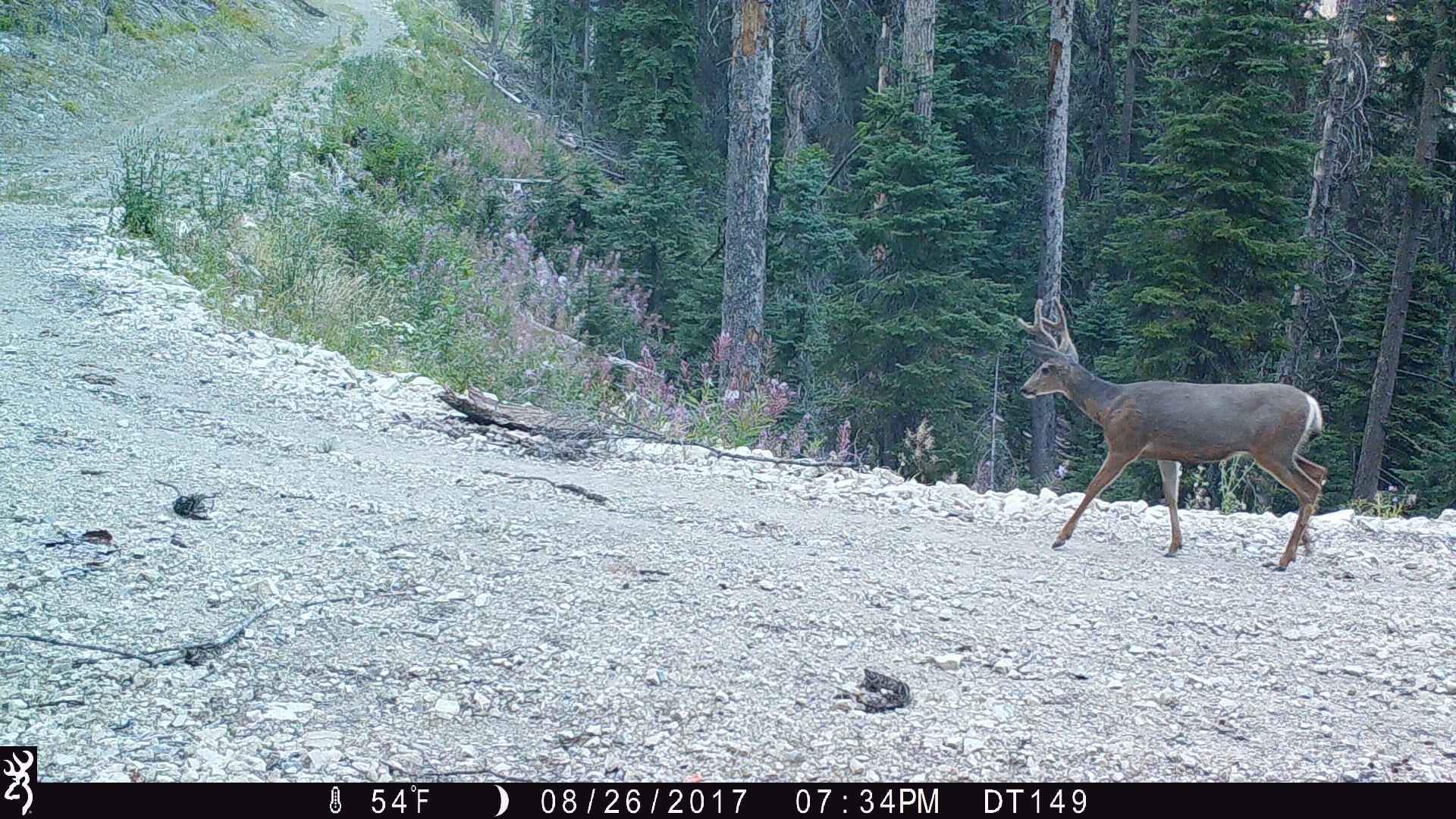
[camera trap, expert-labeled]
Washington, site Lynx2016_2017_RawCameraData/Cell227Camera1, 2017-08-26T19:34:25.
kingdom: Animalia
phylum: Chordata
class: Mammalia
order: Artiodactyla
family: Cervidae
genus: Odocoileus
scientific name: Odocoileus hemionus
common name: mule deer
Odocoileus hemionus (mule deer). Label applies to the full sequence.